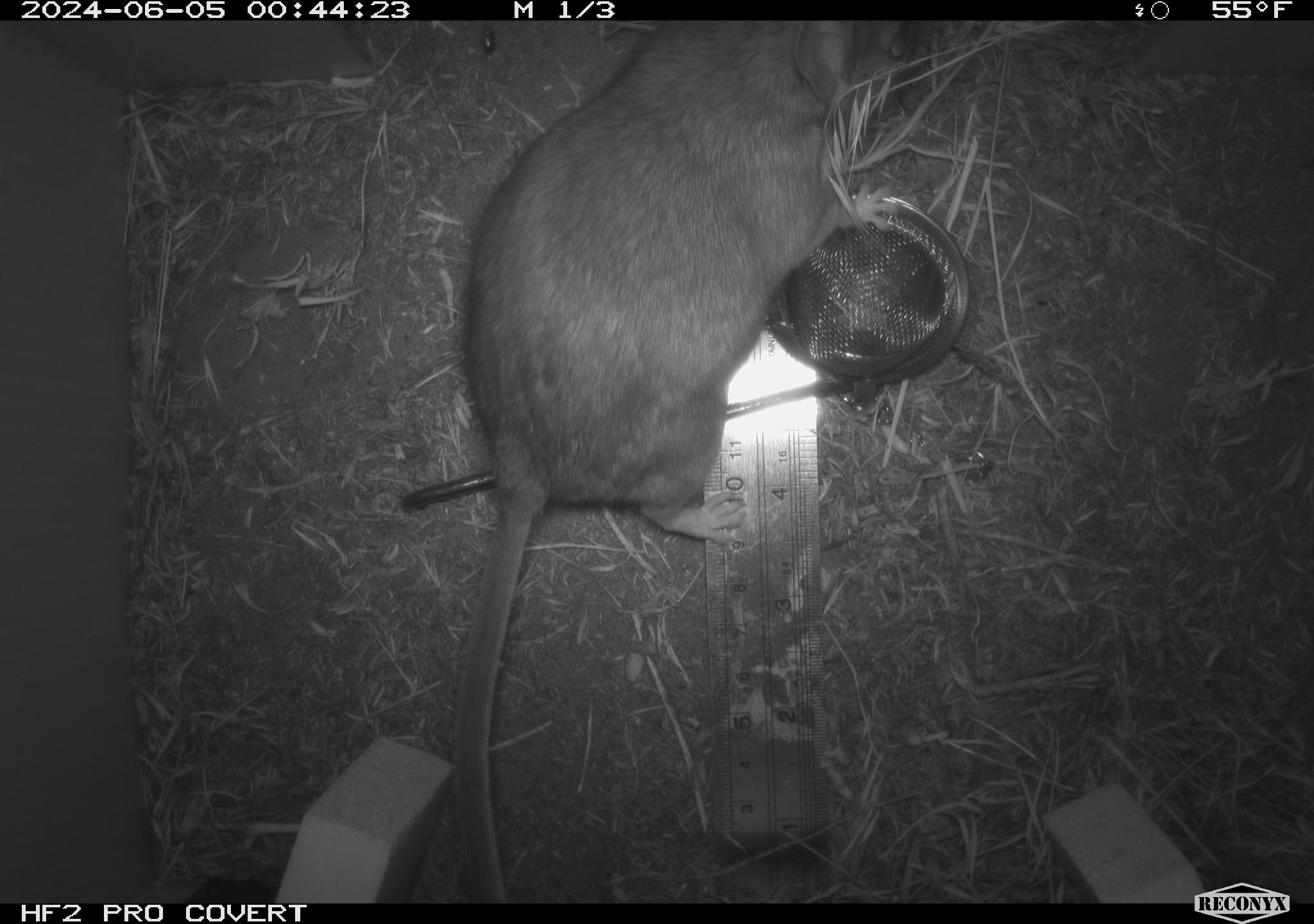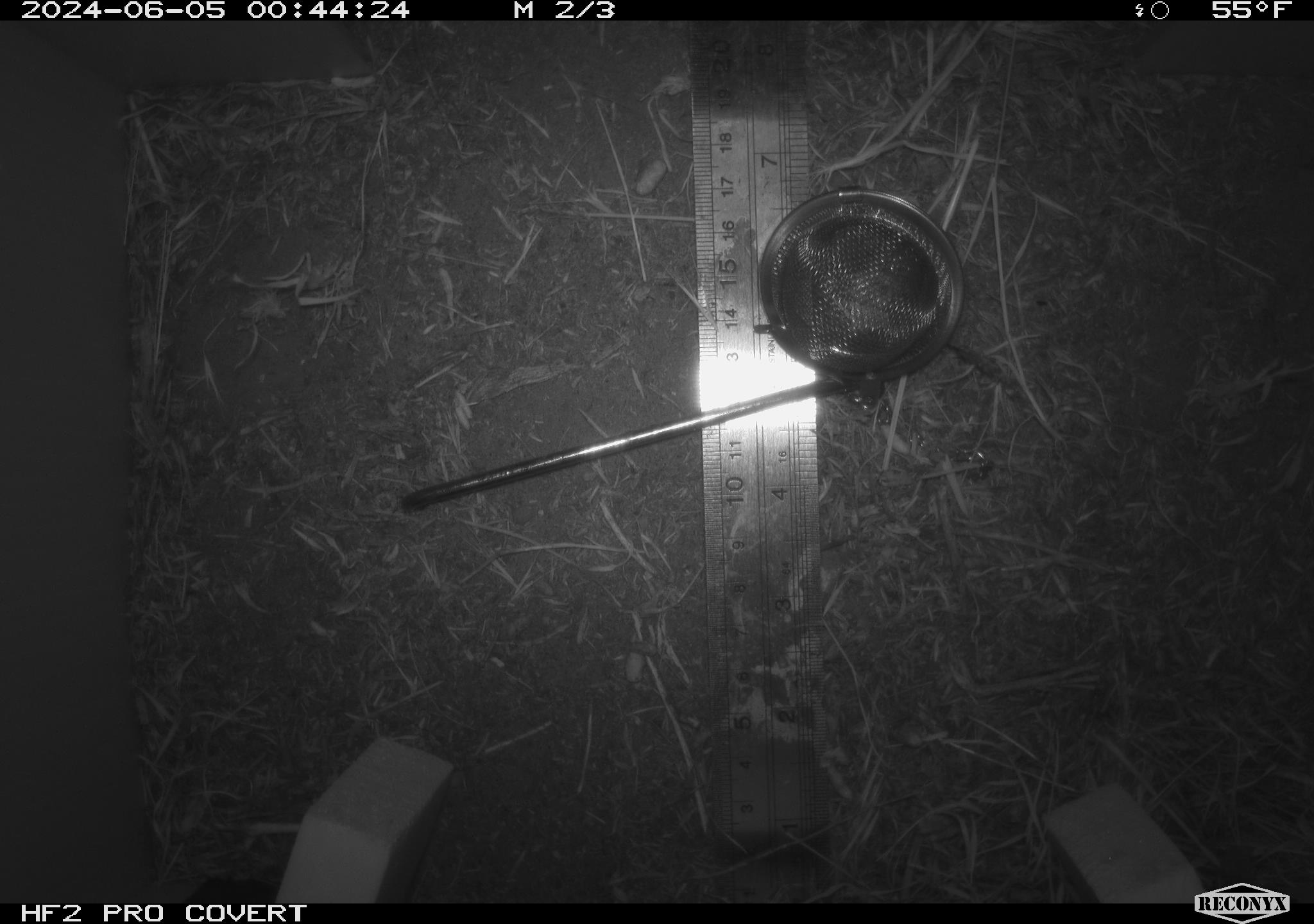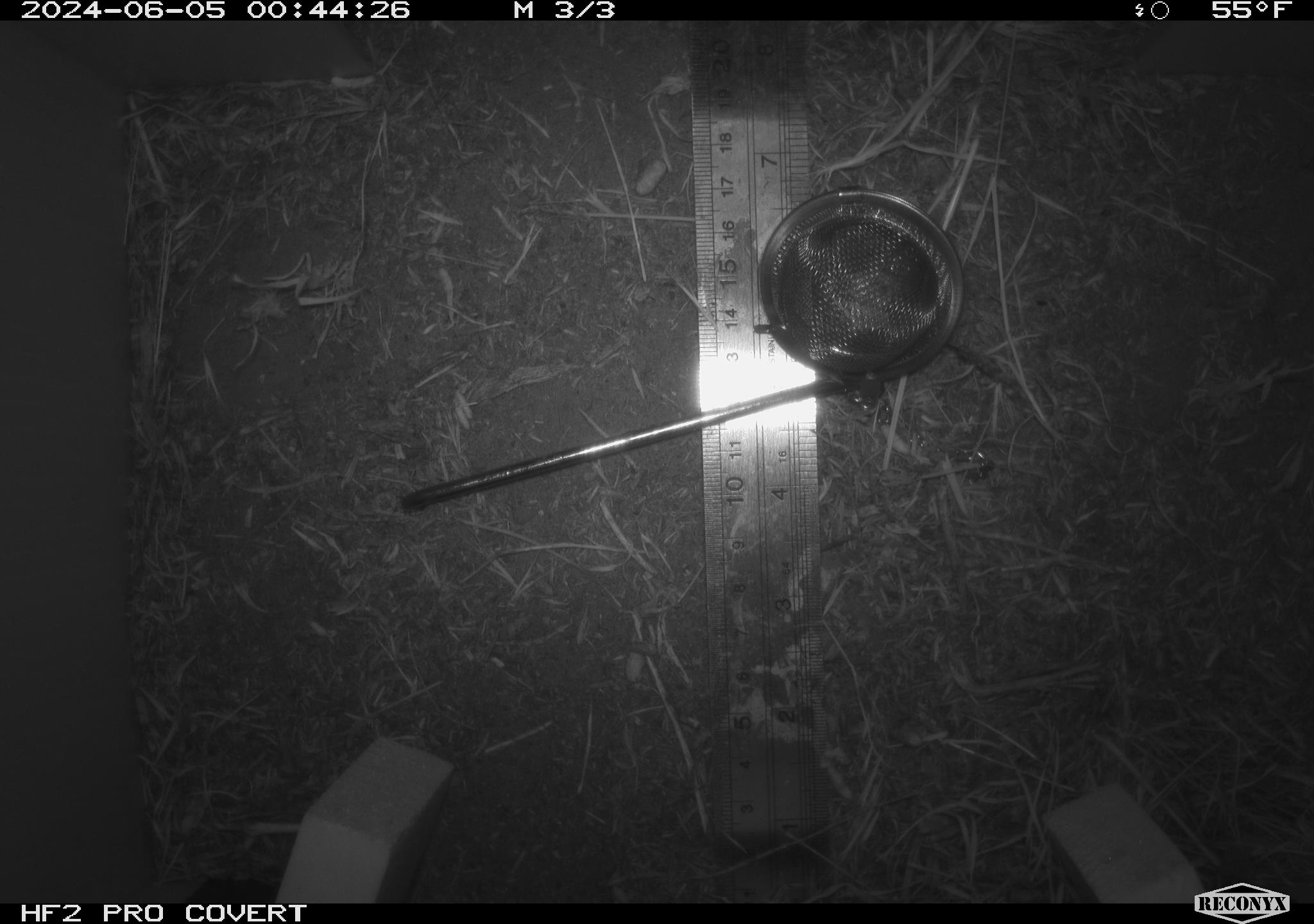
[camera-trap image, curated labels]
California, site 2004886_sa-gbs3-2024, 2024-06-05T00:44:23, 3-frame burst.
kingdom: Animalia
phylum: Chordata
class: Mammalia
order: Rodentia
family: Cricetidae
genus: Neotoma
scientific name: Neotoma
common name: pack rat or woodrat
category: neotoma species